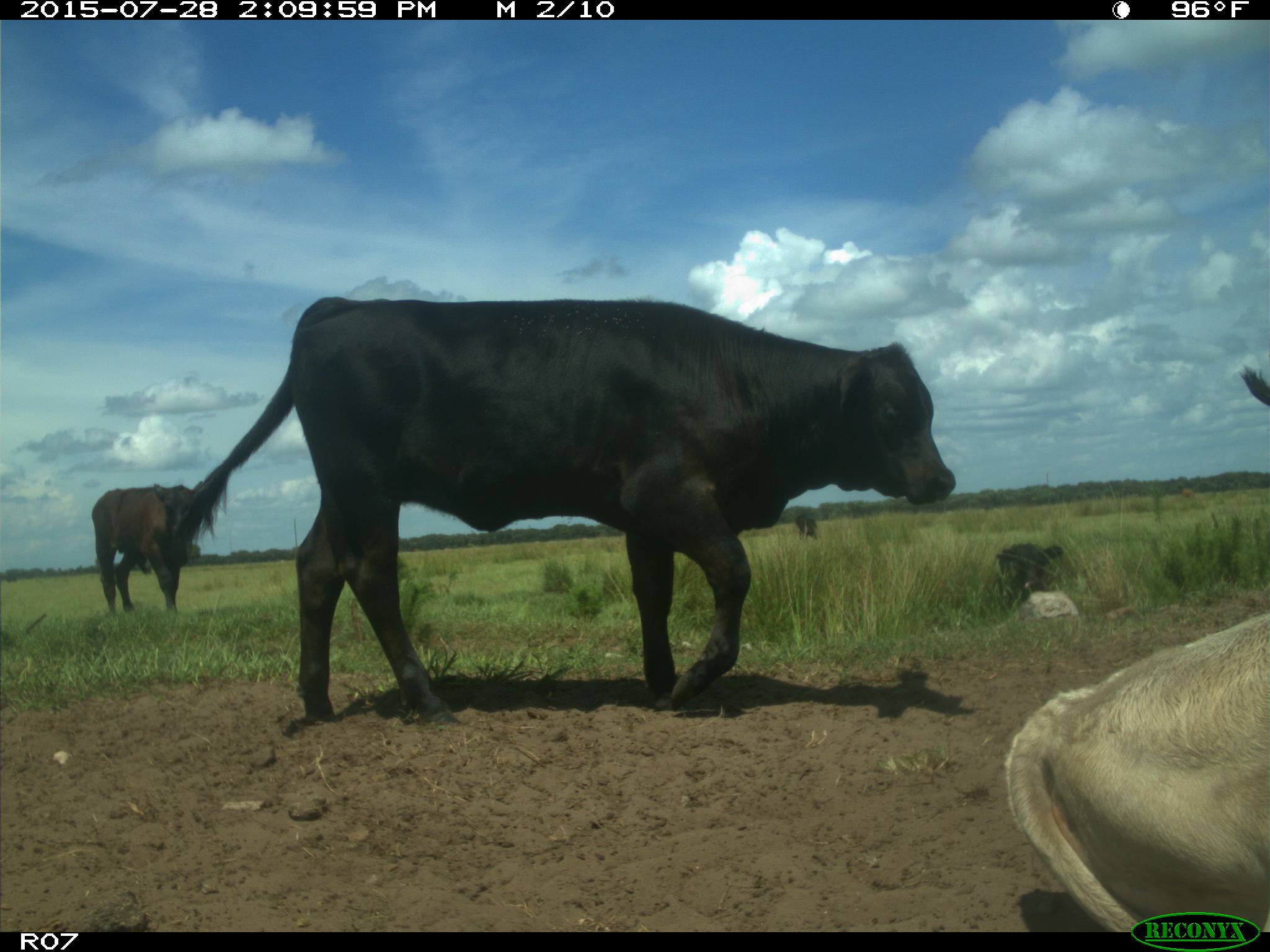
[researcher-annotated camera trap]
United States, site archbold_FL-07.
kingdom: Animalia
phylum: Chordata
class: Mammalia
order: Artiodactyla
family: Bovidae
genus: Bos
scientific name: Bos taurus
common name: domestic cow